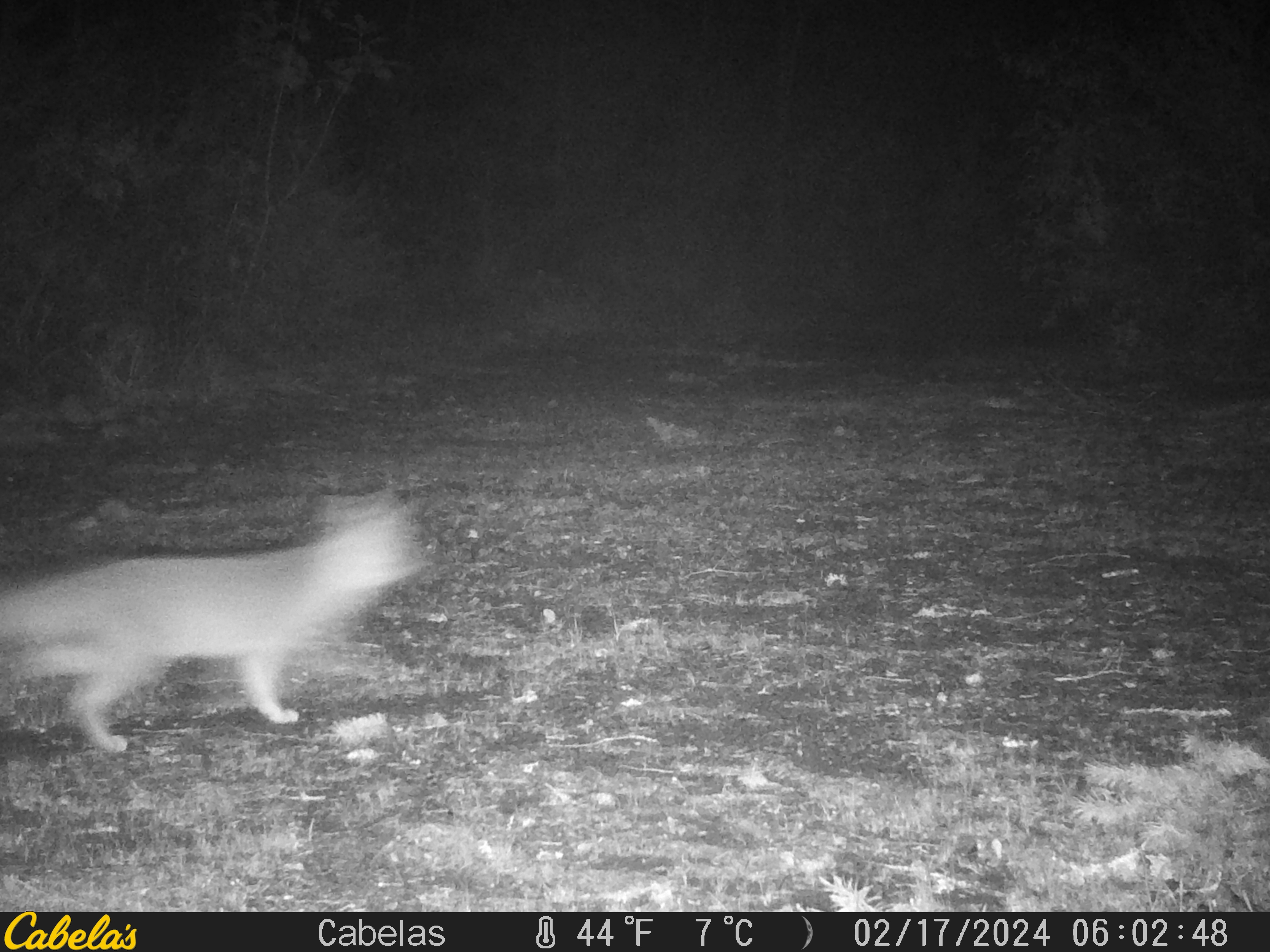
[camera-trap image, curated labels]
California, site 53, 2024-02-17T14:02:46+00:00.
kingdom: Animalia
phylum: Chordata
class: Mammalia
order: Carnivora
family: Canidae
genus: Urocyon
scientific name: Urocyon cinereoargenteus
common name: gray fox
Gray fox (Urocyon cinereoargenteus).